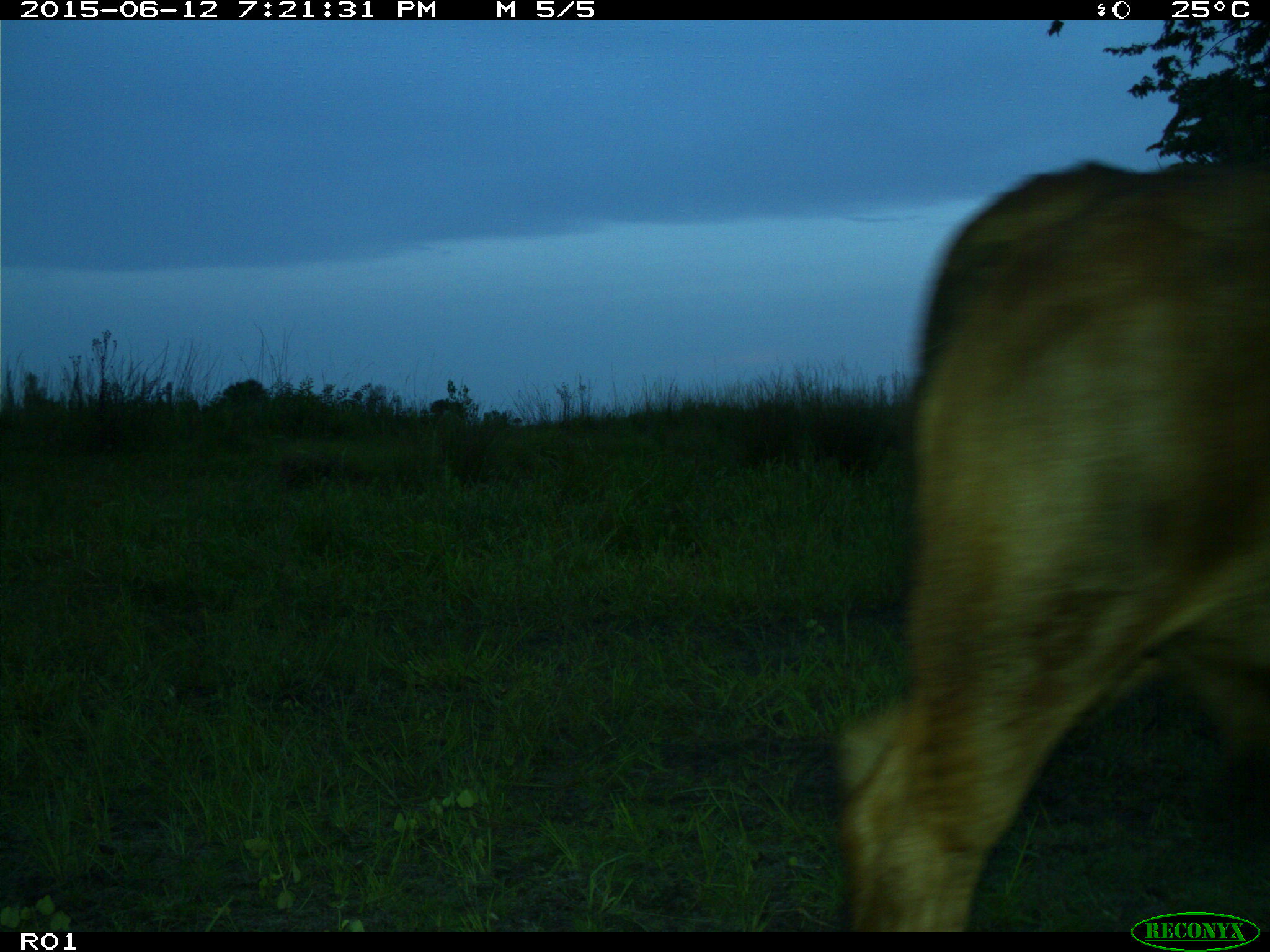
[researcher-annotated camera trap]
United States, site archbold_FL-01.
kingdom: Animalia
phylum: Chordata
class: Mammalia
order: Artiodactyla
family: Bovidae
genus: Bos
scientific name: Bos taurus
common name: domestic cow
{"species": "Bos taurus (domestic cow)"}